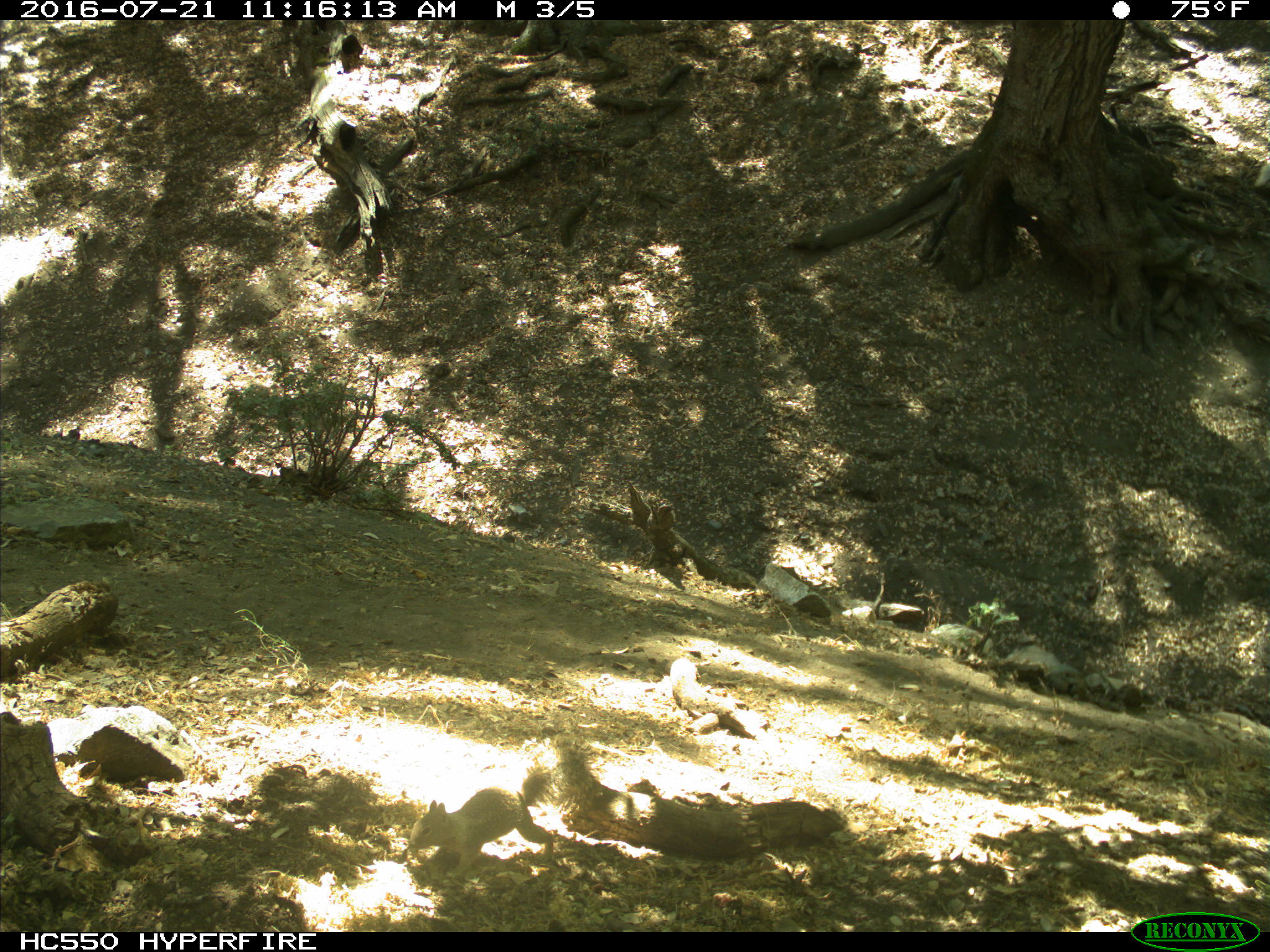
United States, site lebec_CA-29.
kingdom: Animalia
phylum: Chordata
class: Mammalia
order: Rodentia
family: Sciuridae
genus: Otospermophilus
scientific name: Otospermophilus beecheyi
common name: california ground squirrel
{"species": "Otospermophilus beecheyi (california ground squirrel)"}